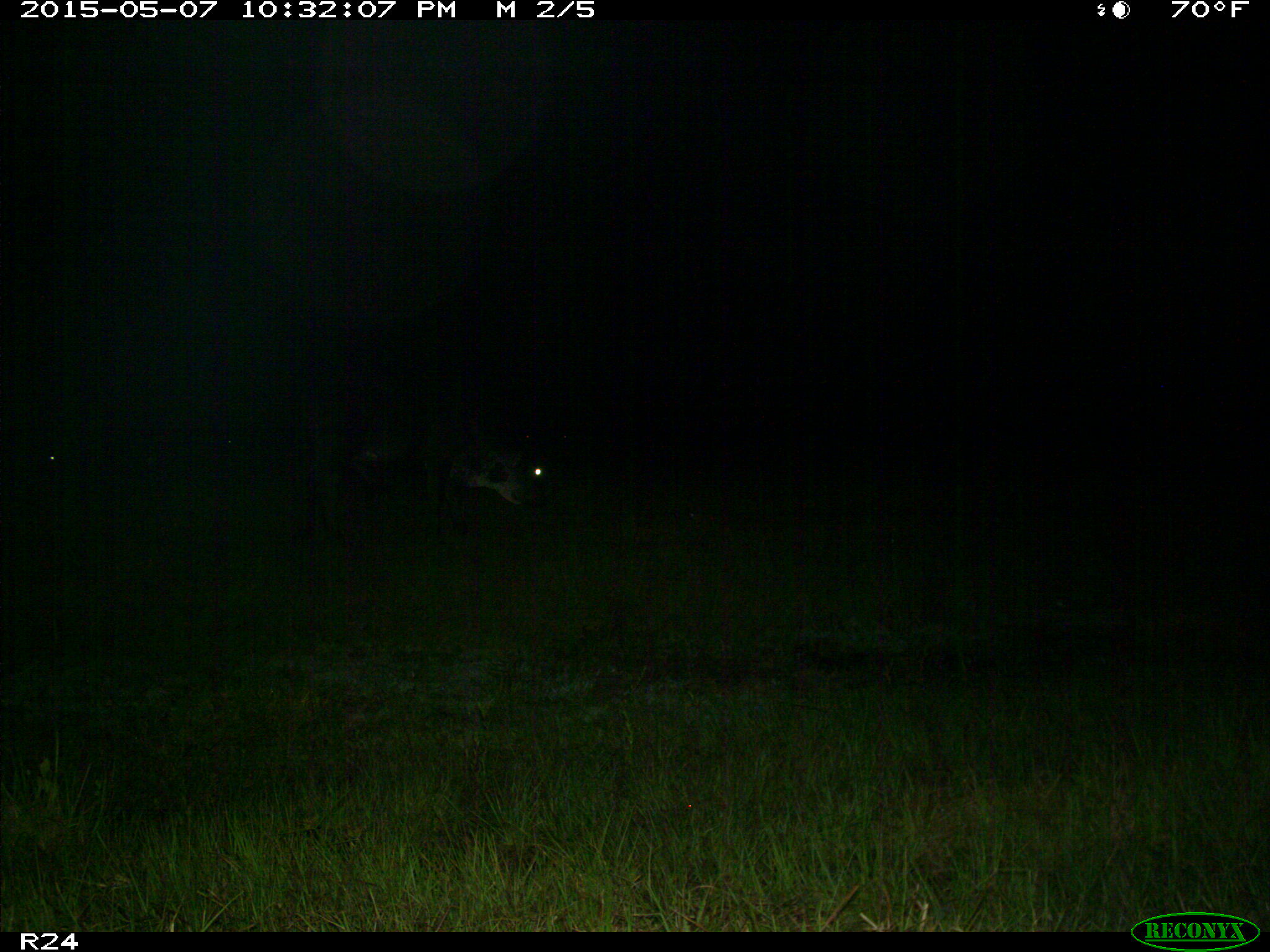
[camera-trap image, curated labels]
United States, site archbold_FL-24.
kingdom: Animalia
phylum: Chordata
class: Mammalia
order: Artiodactyla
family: Bovidae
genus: Bos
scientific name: Bos taurus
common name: domestic cow